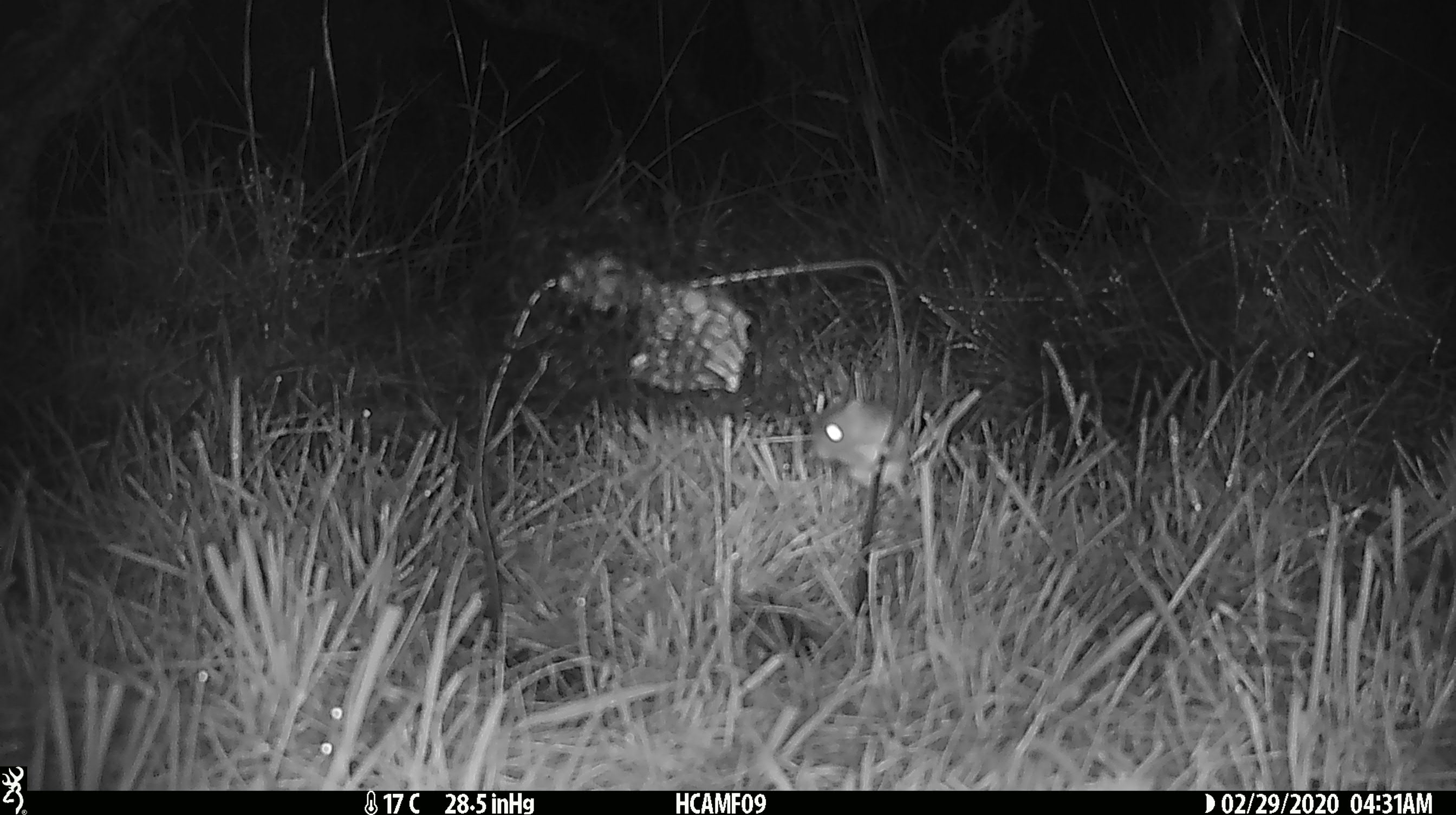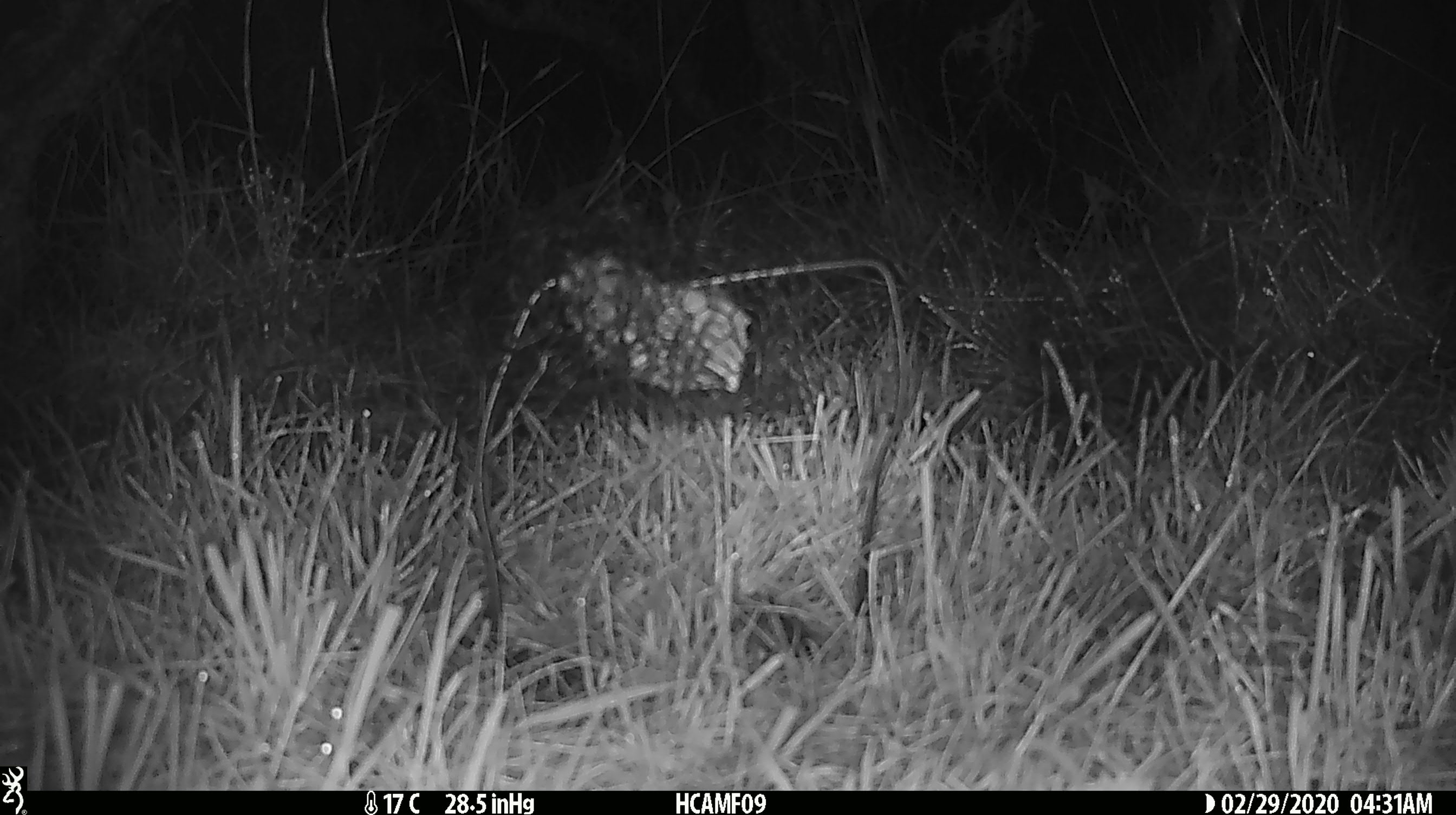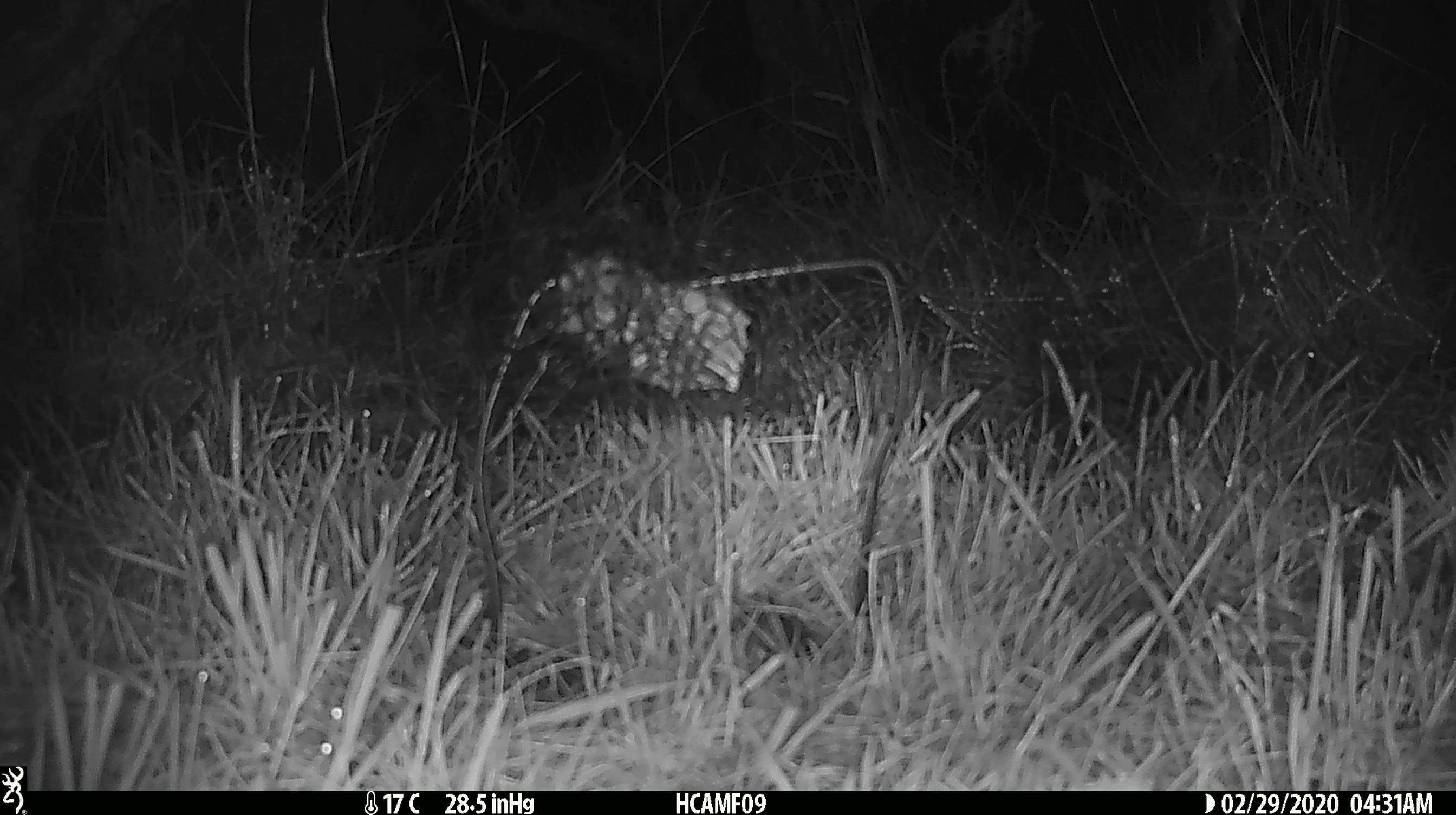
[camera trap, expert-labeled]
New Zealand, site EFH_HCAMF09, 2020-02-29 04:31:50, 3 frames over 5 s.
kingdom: Animalia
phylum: Chordata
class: Mammalia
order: Rodentia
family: Muridae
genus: Mus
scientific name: Mus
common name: mouse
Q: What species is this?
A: Mouse (Mus).